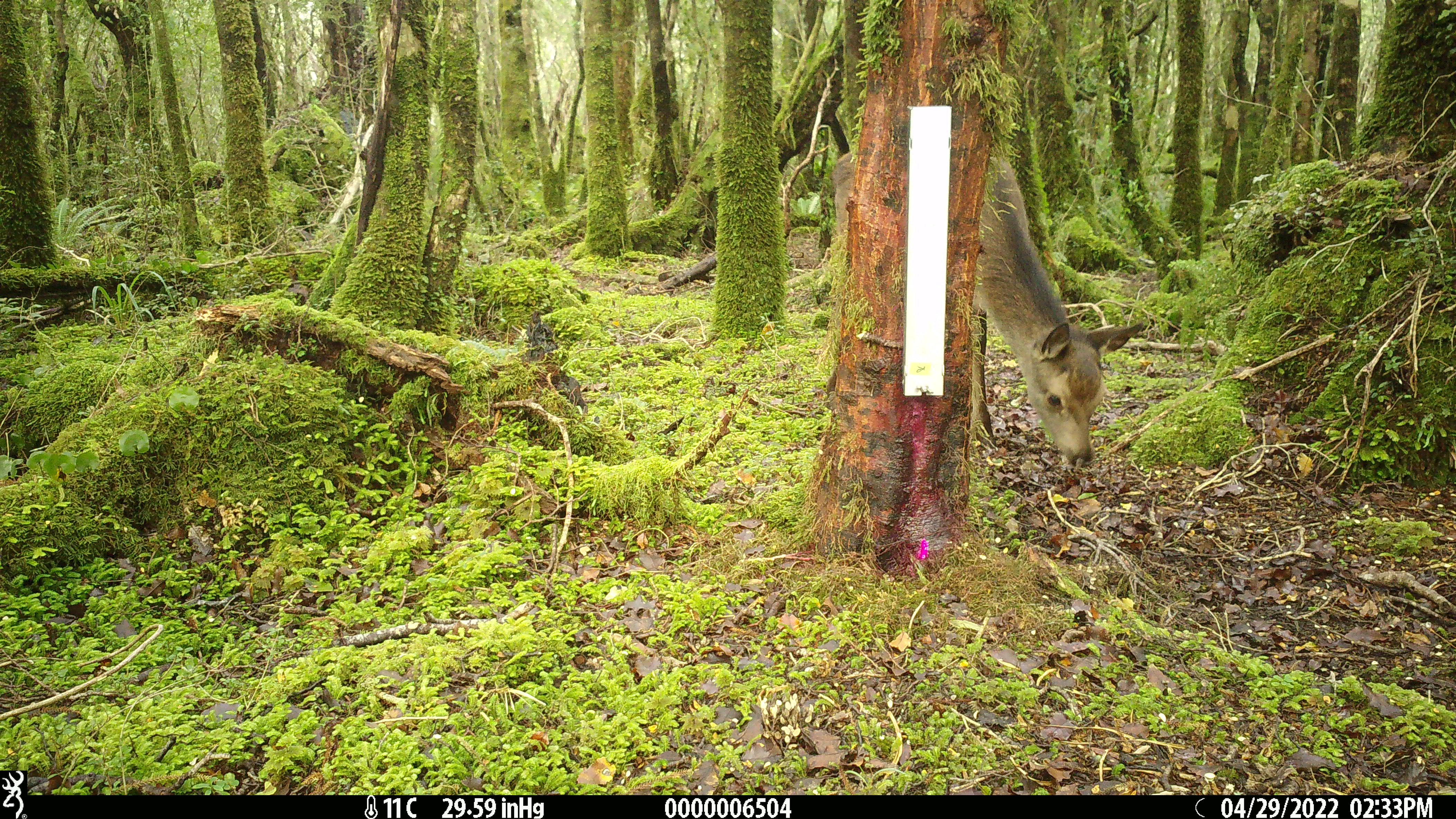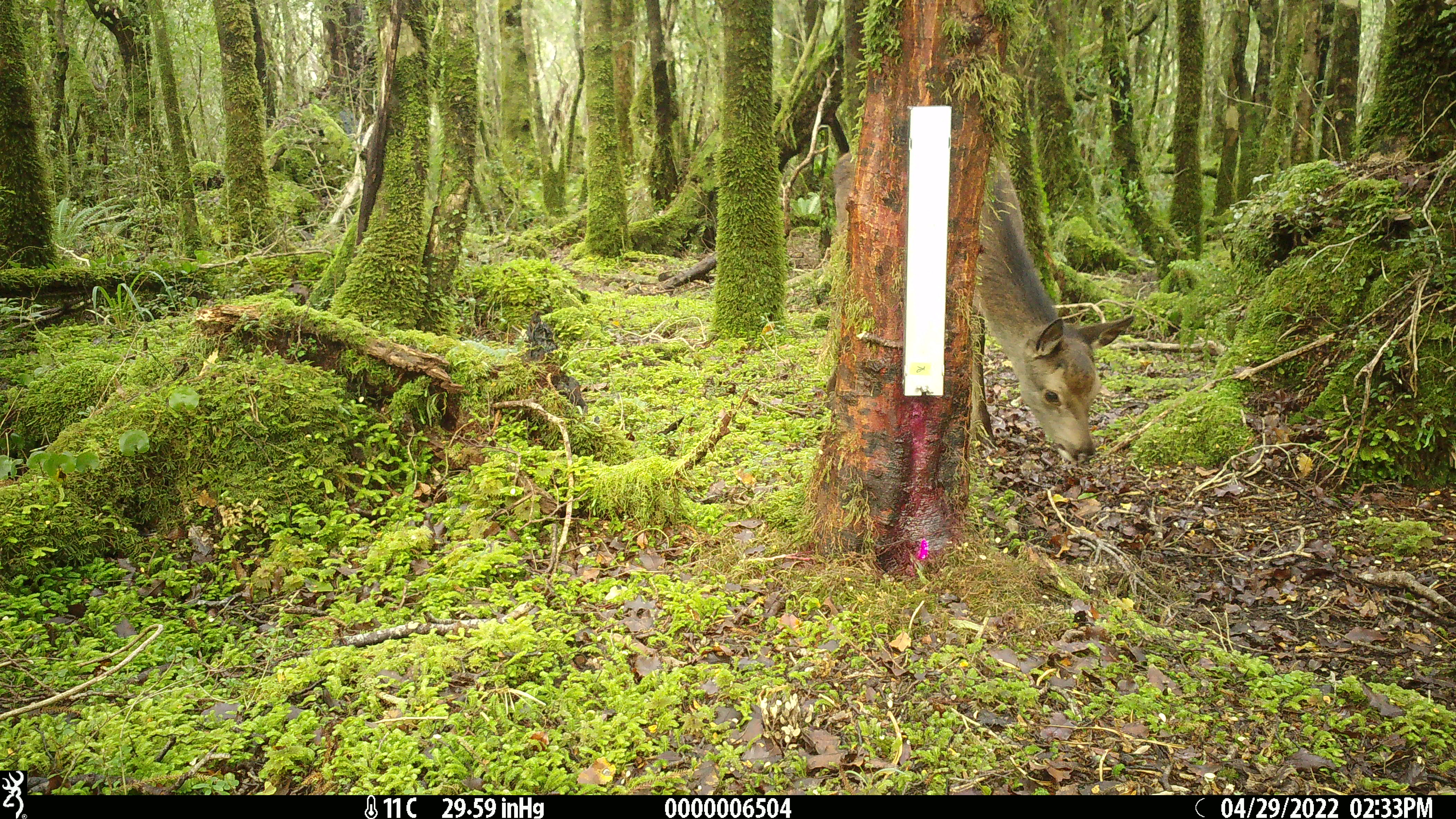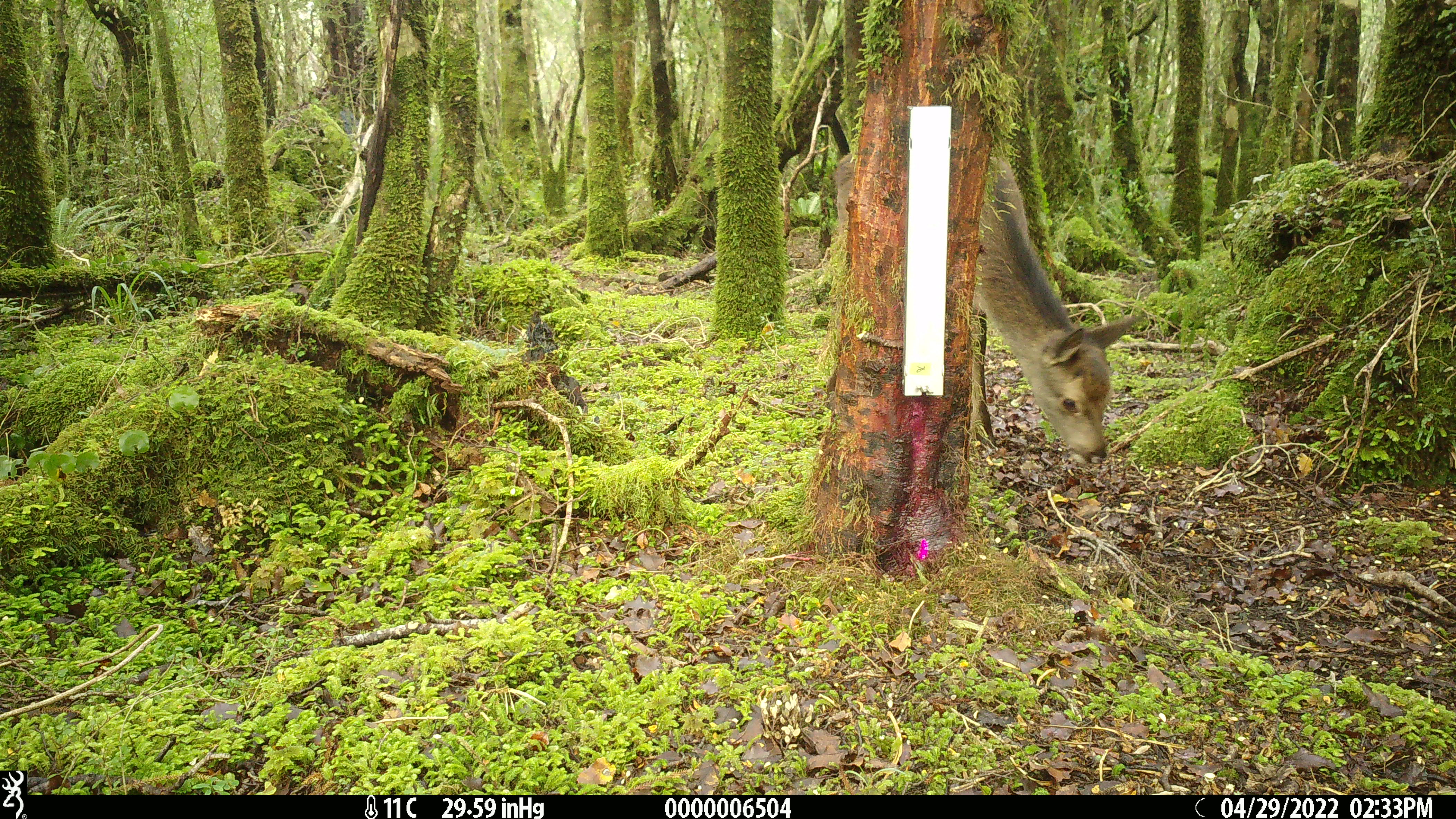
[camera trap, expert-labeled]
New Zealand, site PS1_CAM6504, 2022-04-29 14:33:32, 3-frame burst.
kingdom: Animalia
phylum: Chordata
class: Mammalia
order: Artiodactyla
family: Cervidae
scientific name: Cervidae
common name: deer